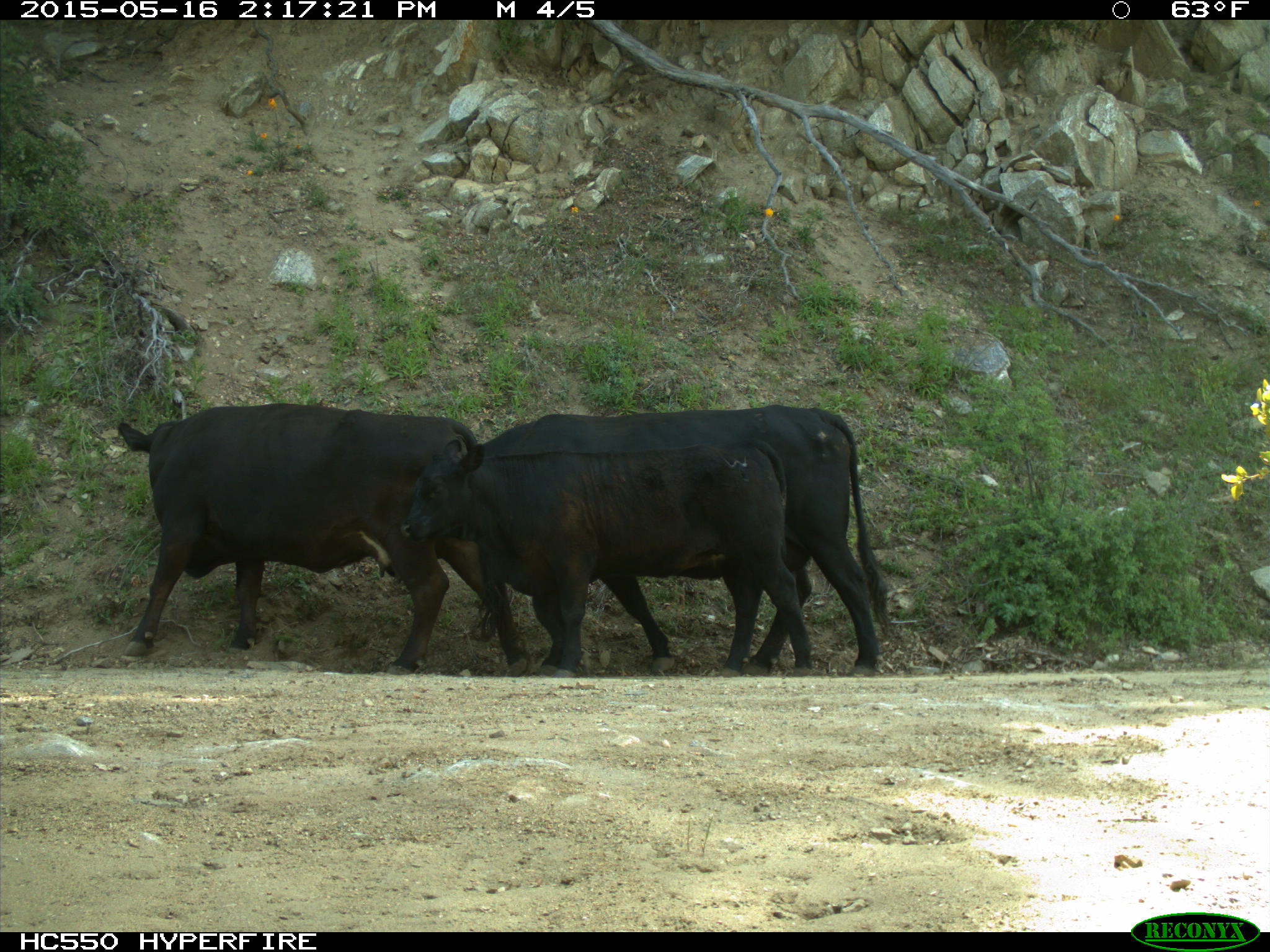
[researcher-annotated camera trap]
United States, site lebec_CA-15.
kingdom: Animalia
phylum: Chordata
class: Mammalia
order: Artiodactyla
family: Bovidae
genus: Bos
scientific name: Bos taurus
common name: domestic cow